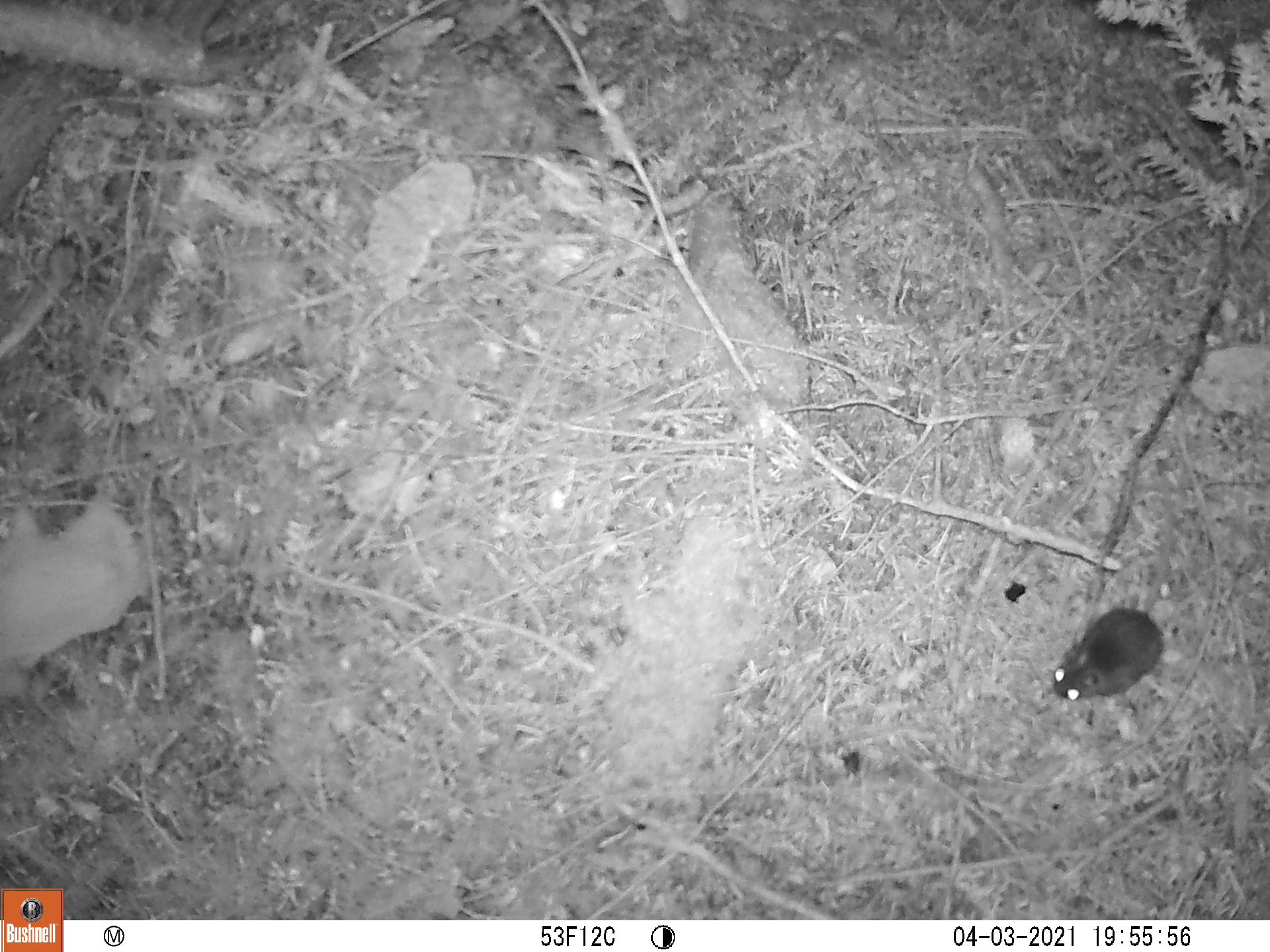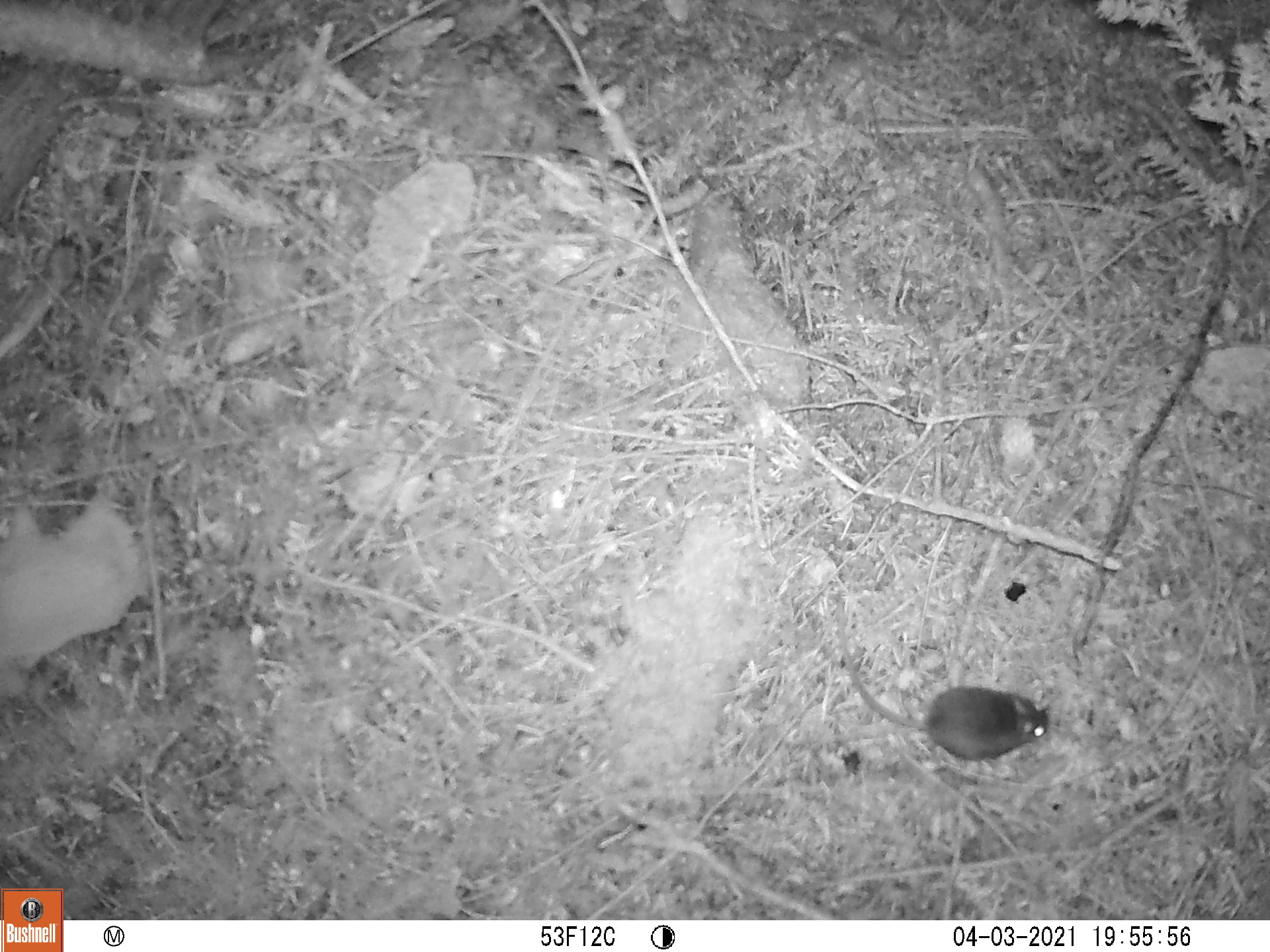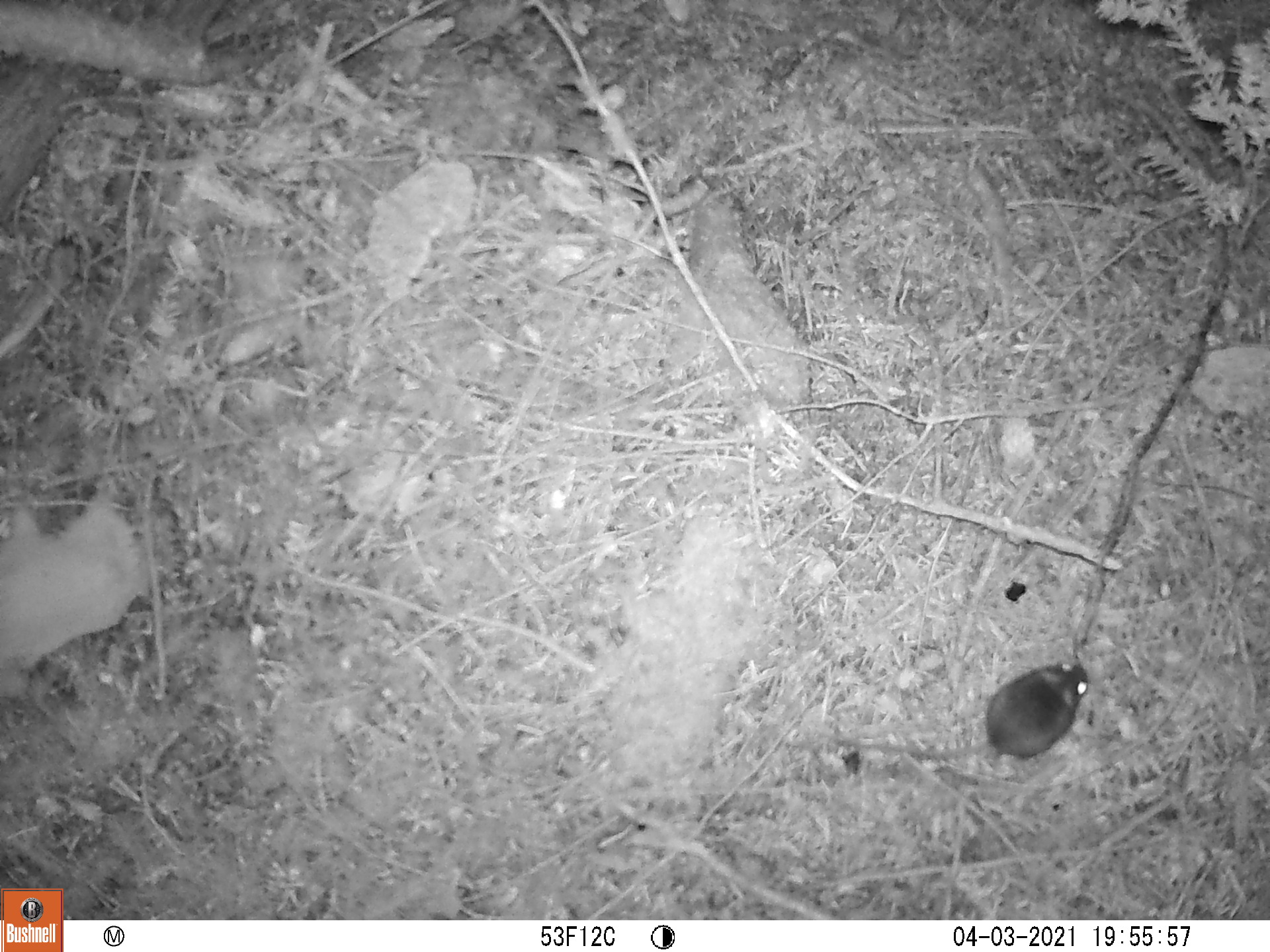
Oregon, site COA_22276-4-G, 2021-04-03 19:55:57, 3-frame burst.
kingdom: Animalia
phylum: Chordata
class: Mammalia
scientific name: Mammalia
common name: small mammal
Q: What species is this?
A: Small mammal (Mammalia).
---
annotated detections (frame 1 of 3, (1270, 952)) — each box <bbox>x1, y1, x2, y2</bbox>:
small mammal: <bbox>1020, 454, 1250, 724</bbox>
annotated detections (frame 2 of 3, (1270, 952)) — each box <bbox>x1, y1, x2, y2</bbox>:
small mammal: <bbox>803, 558, 1075, 809</bbox>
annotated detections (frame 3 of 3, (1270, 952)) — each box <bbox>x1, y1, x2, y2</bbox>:
small mammal: <bbox>786, 622, 1142, 807</bbox>